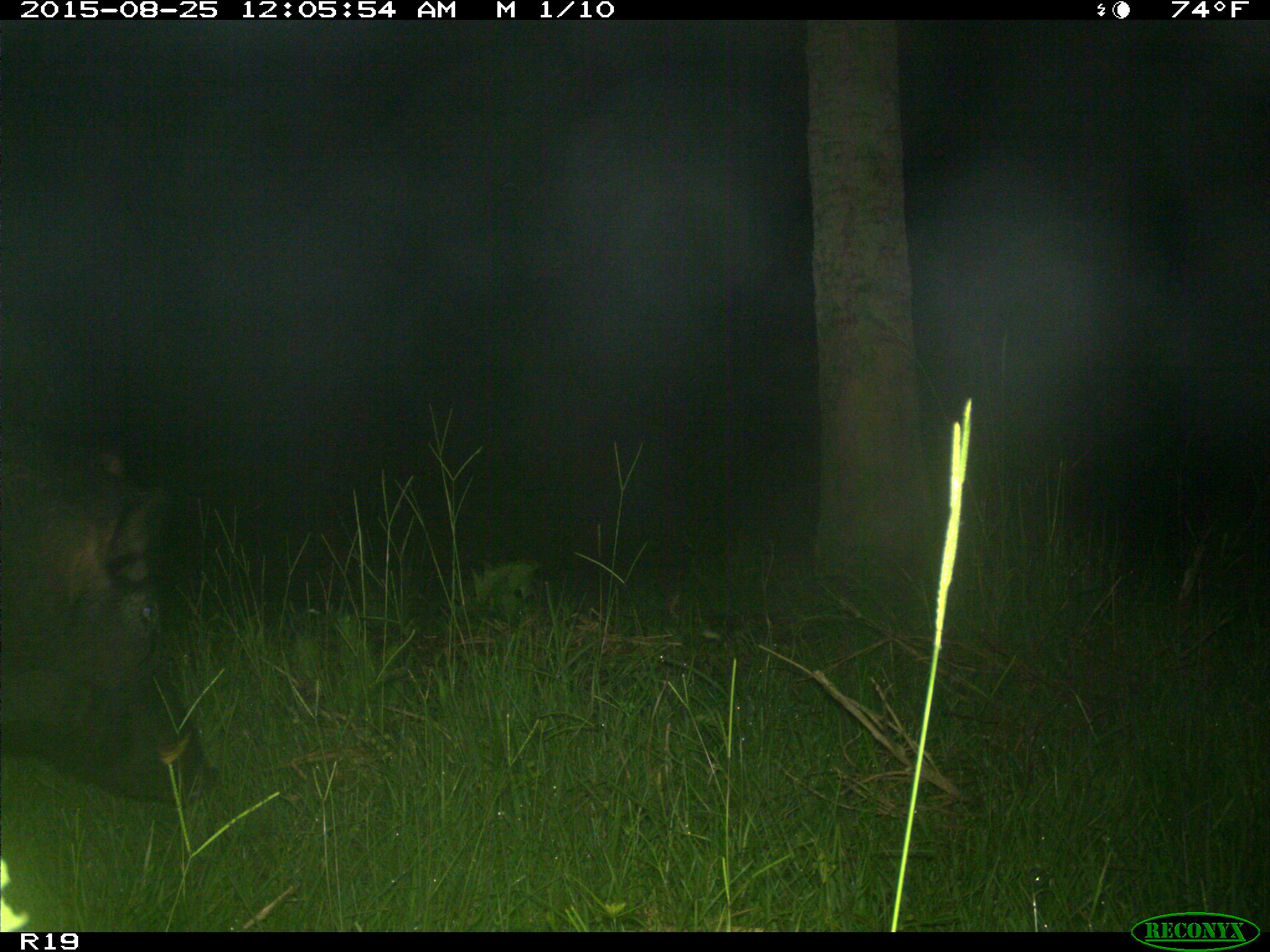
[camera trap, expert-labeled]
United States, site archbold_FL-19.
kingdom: Animalia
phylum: Chordata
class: Mammalia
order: Artiodactyla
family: Suidae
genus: Sus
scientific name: Sus scrofa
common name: wild boar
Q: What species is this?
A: Sus scrofa (wild boar).